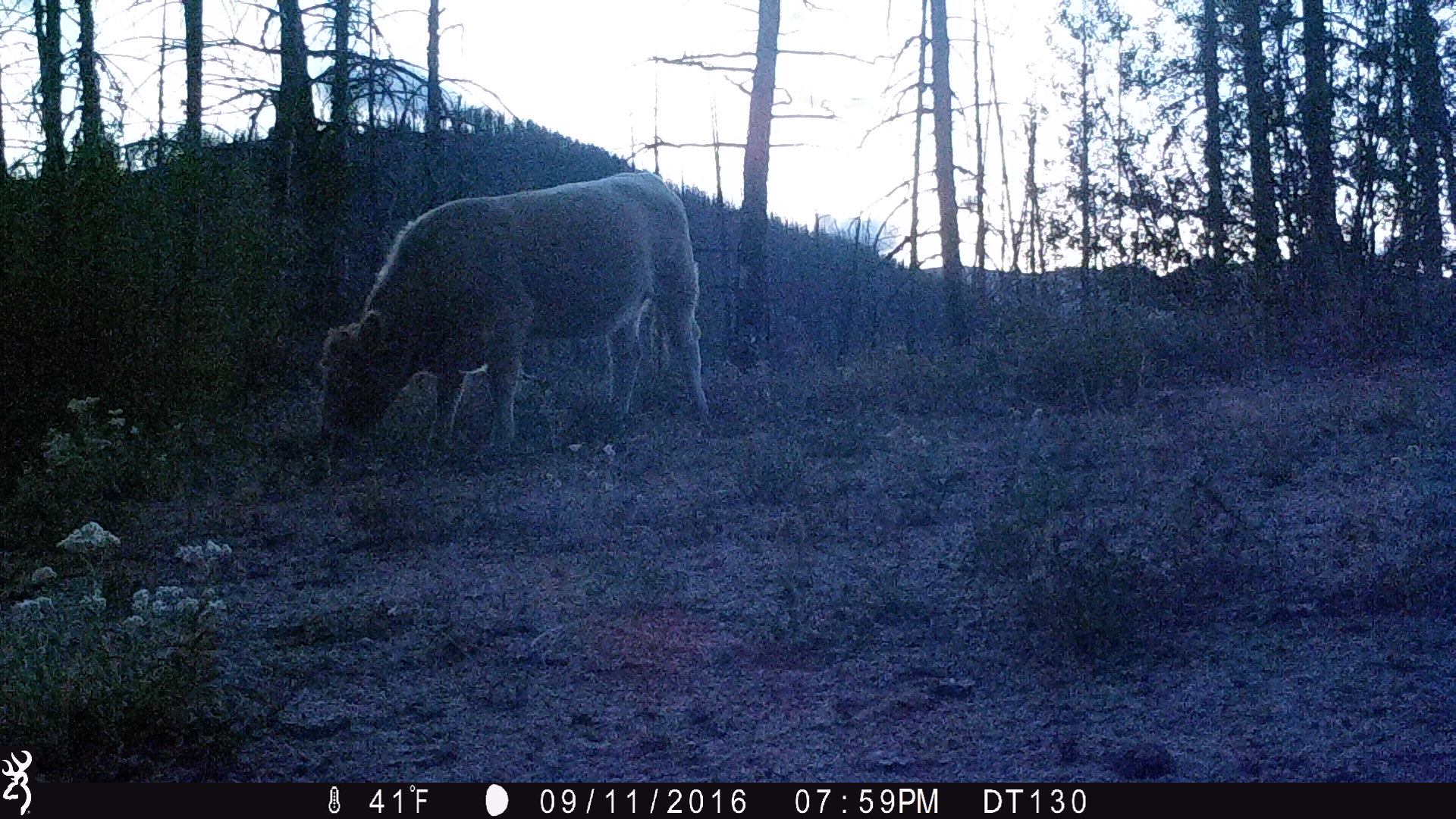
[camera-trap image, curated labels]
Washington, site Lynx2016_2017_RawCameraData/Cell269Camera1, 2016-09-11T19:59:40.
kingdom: Animalia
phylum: Chordata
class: Mammalia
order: Artiodactyla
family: Bovidae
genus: Bos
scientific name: Bos taurus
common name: domestic cattle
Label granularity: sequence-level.